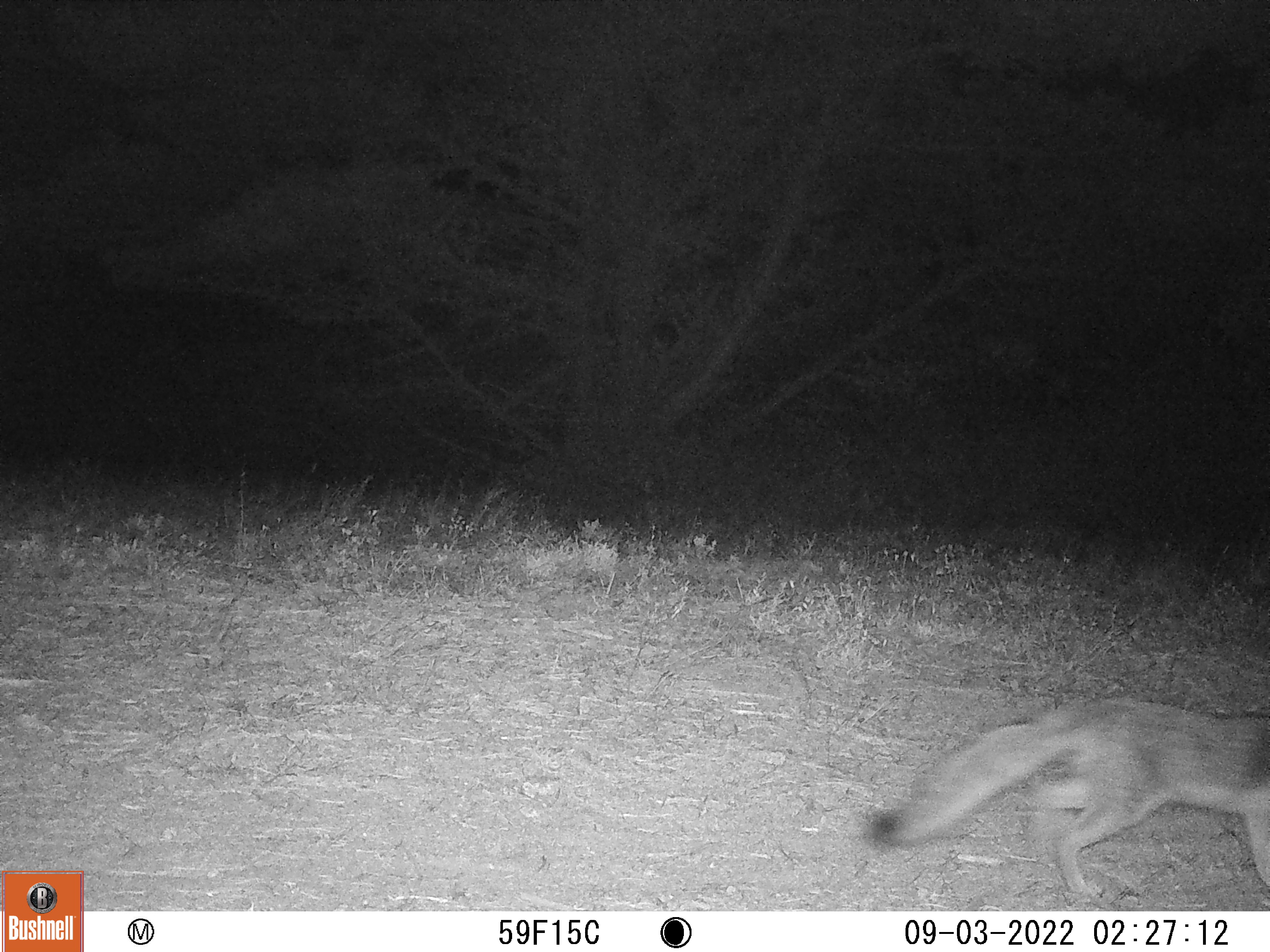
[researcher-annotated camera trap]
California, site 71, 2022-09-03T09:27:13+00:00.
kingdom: Animalia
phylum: Chordata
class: Mammalia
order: Carnivora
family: Canidae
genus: Urocyon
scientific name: Urocyon cinereoargenteus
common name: gray fox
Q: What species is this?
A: Gray fox (Urocyon cinereoargenteus).